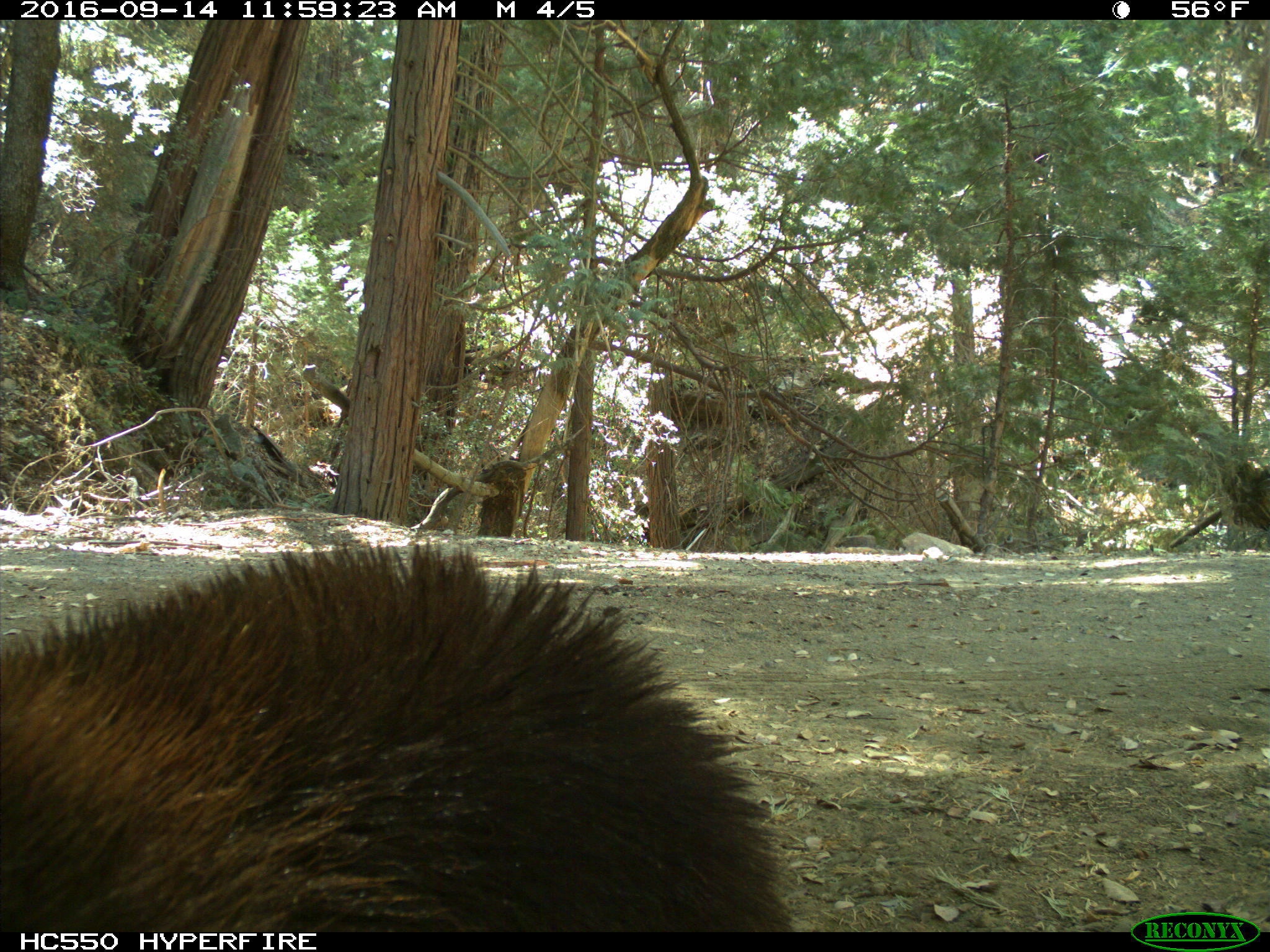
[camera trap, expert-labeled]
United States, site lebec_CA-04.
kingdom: Animalia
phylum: Chordata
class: Mammalia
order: Carnivora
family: Ursidae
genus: Ursus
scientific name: Ursus americanus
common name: american black bear